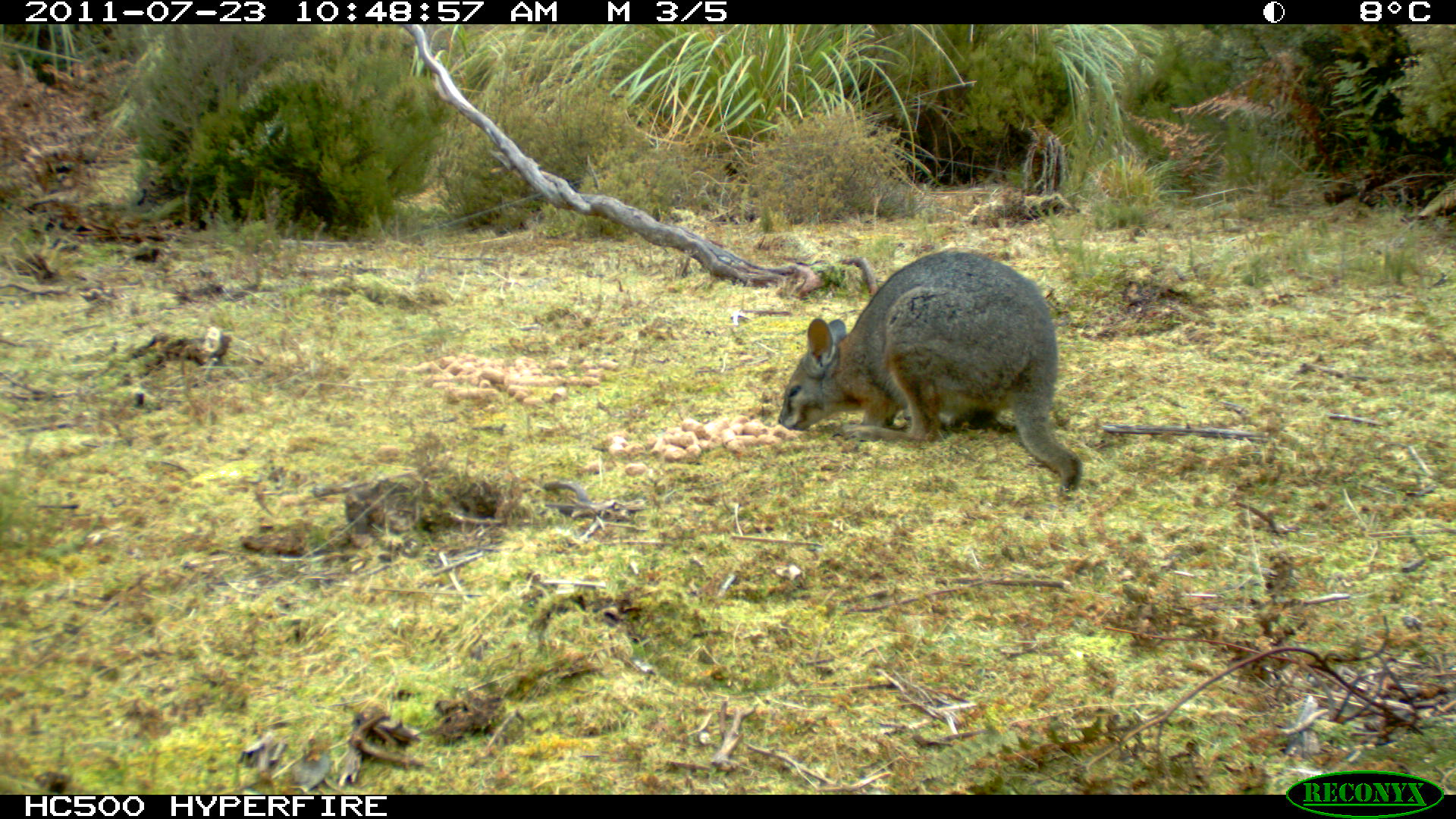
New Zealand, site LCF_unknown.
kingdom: Animalia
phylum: Chordata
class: Mammalia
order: Diprotodontia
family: Macropodidae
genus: Notamacropus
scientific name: Notamacropus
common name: wallaby